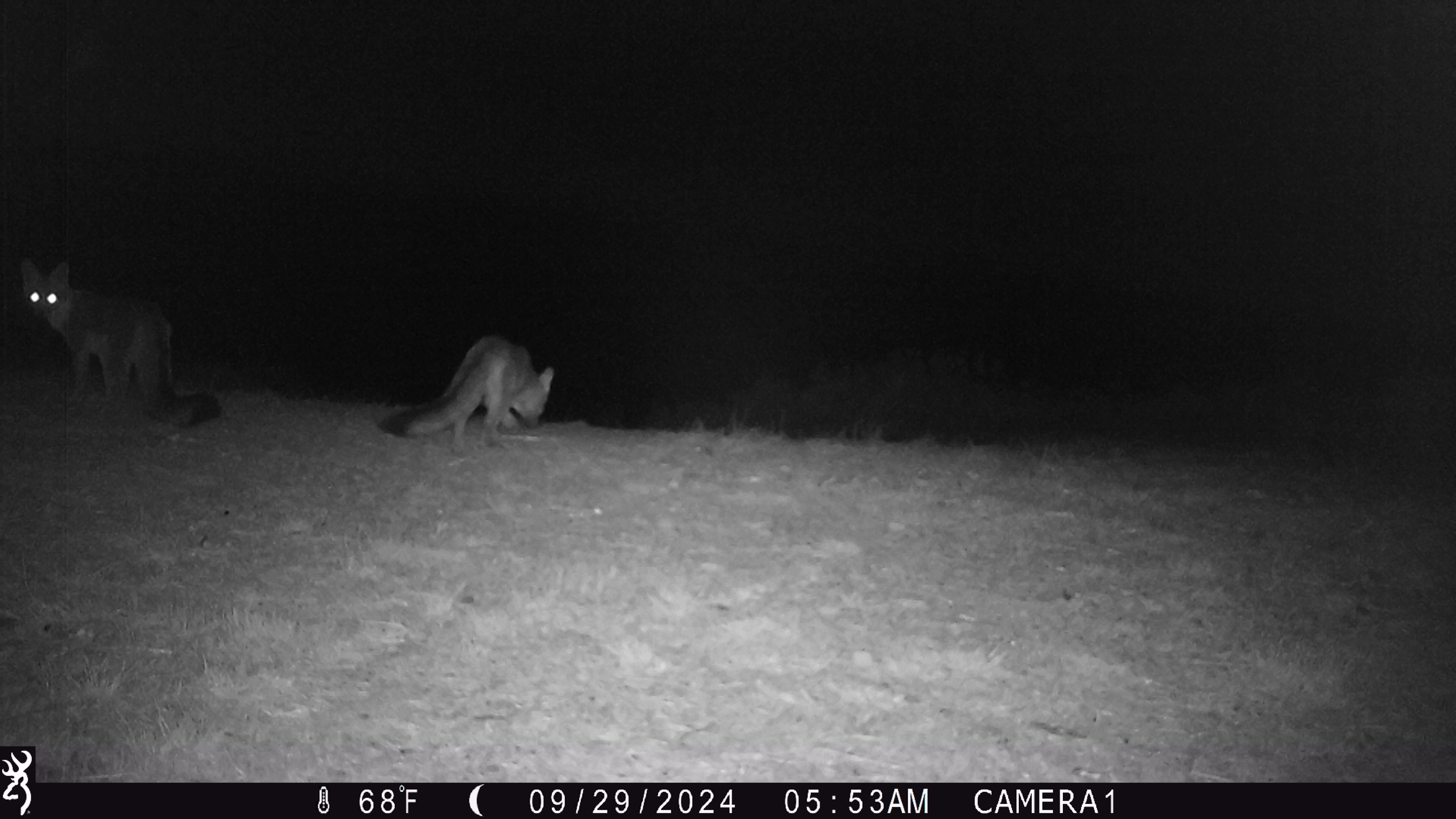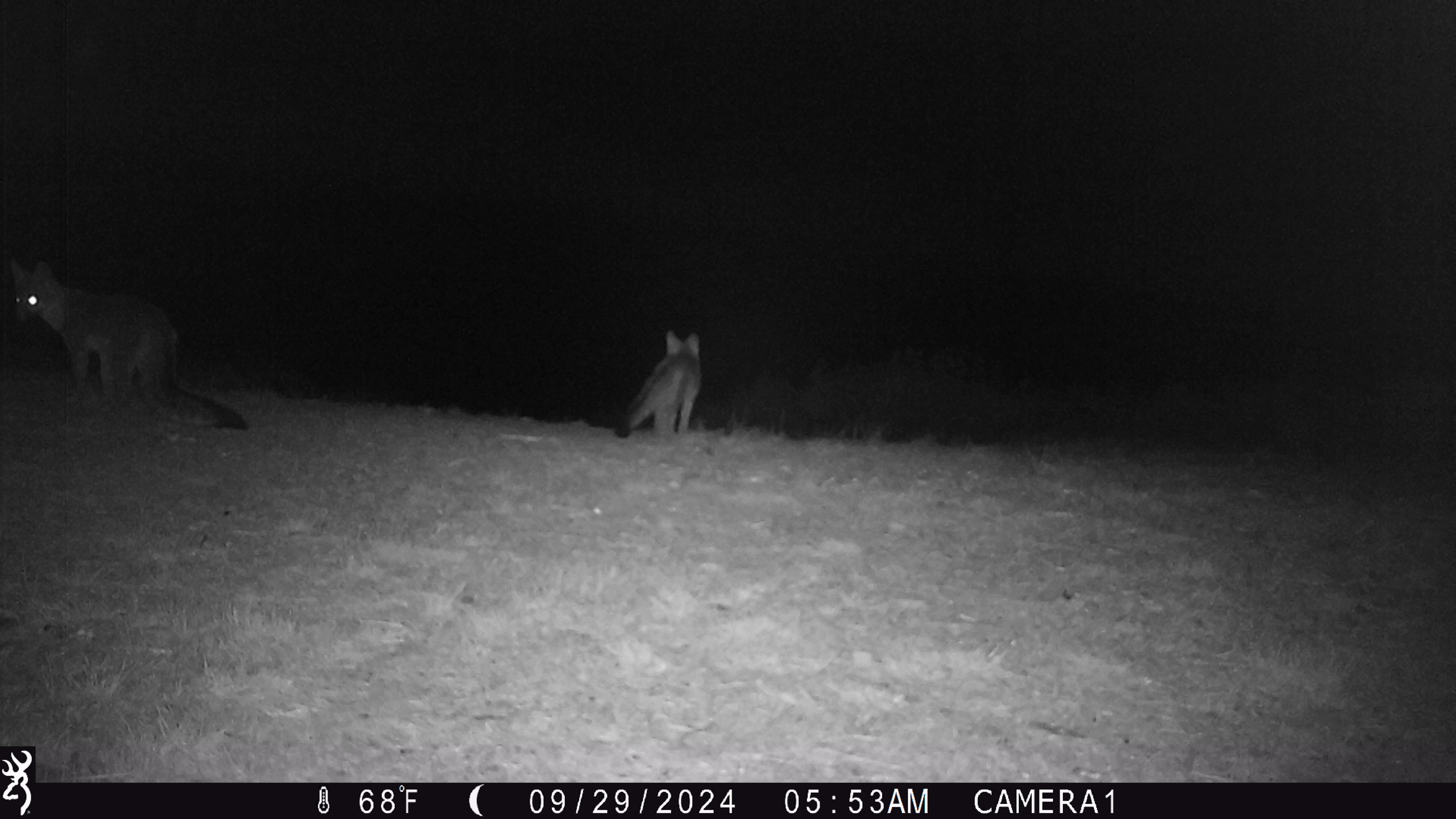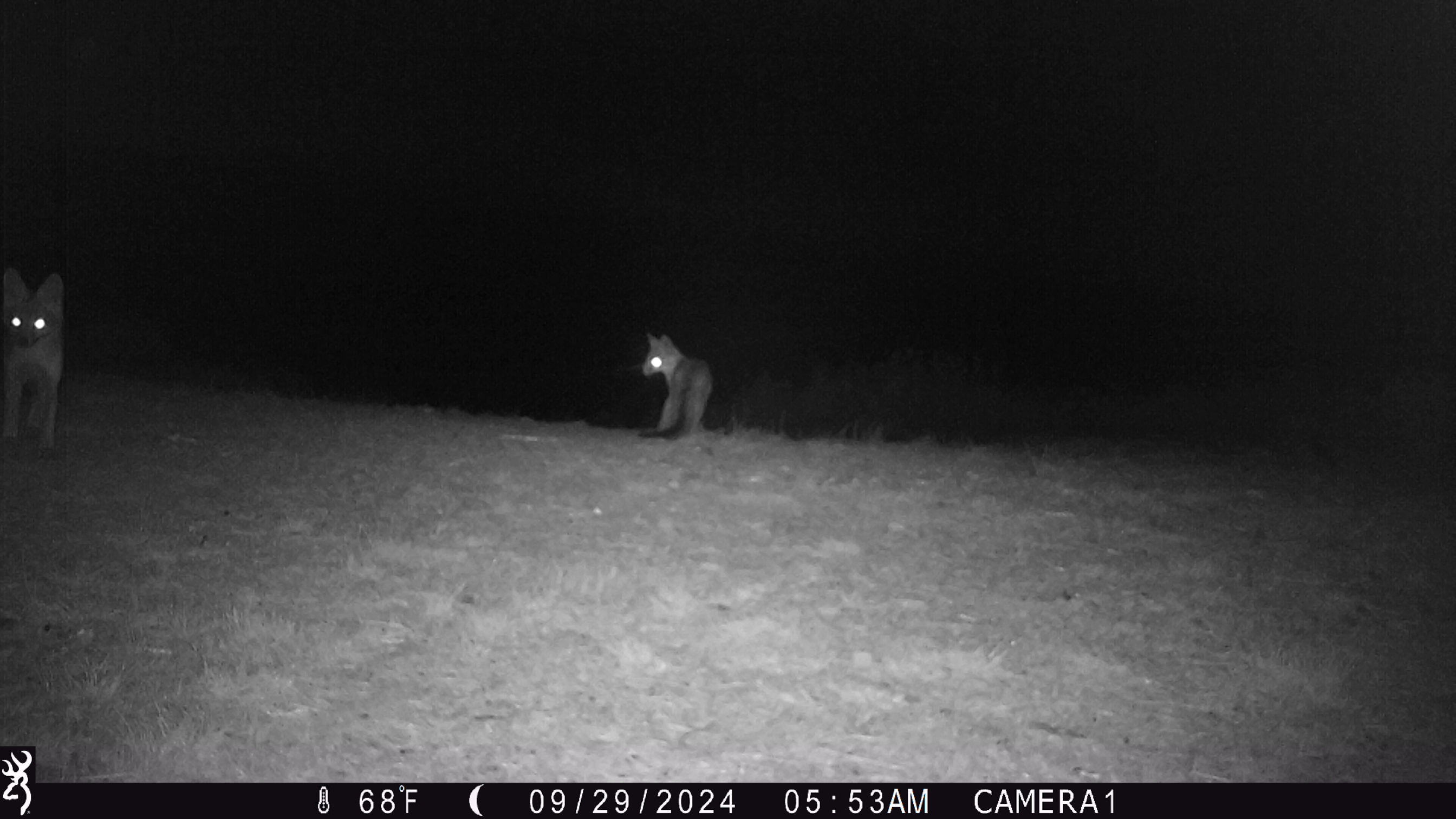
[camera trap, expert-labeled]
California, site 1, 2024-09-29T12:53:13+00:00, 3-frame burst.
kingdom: Animalia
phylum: Chordata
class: Mammalia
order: Carnivora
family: Canidae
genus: Urocyon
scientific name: Urocyon cinereoargenteus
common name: gray fox